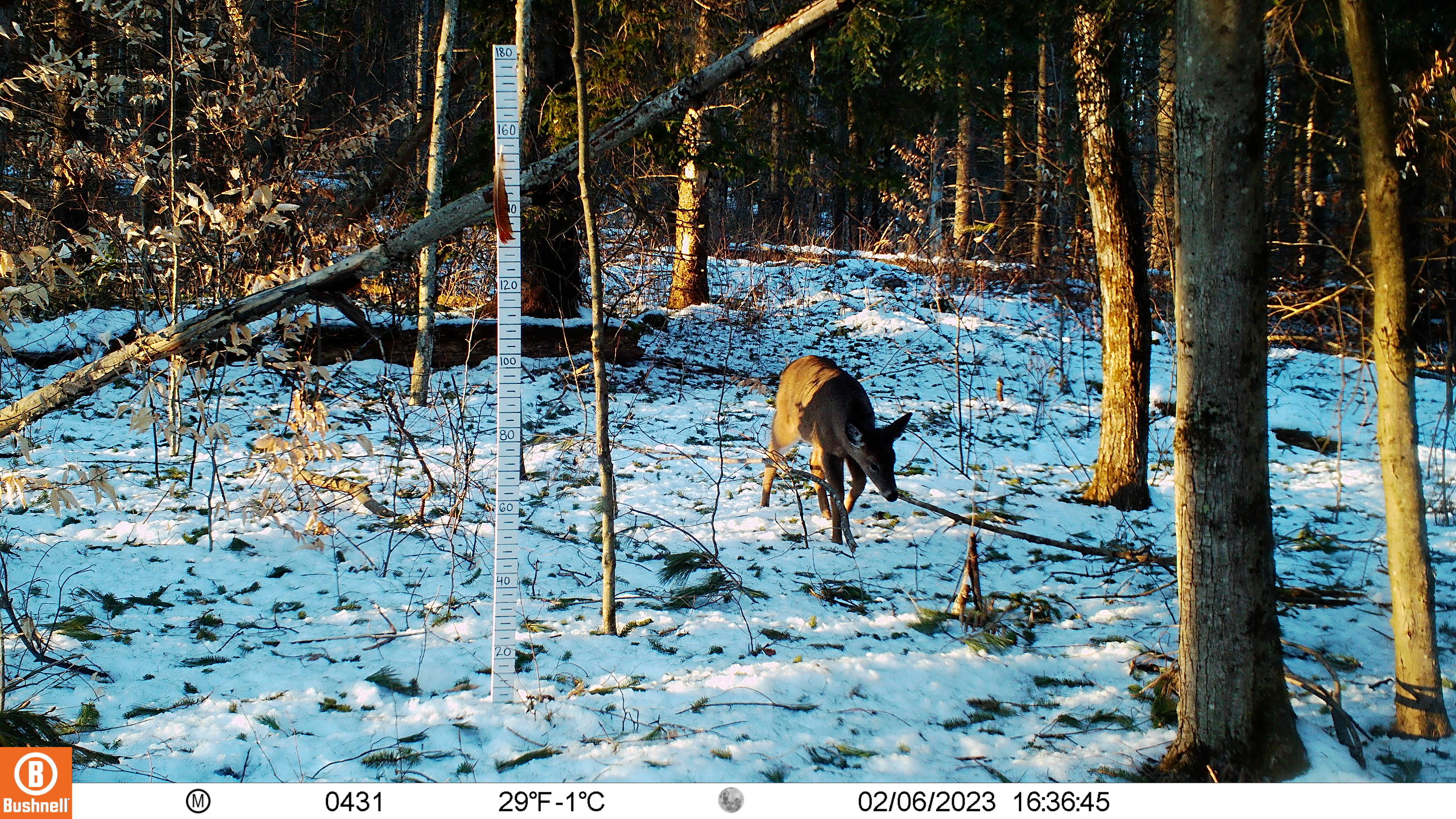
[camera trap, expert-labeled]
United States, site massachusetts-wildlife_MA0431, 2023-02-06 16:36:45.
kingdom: Animalia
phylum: Chordata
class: Mammalia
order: Artiodactyla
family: Cervidae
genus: Odocoileus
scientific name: Odocoileus virginianus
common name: white-tailed deer